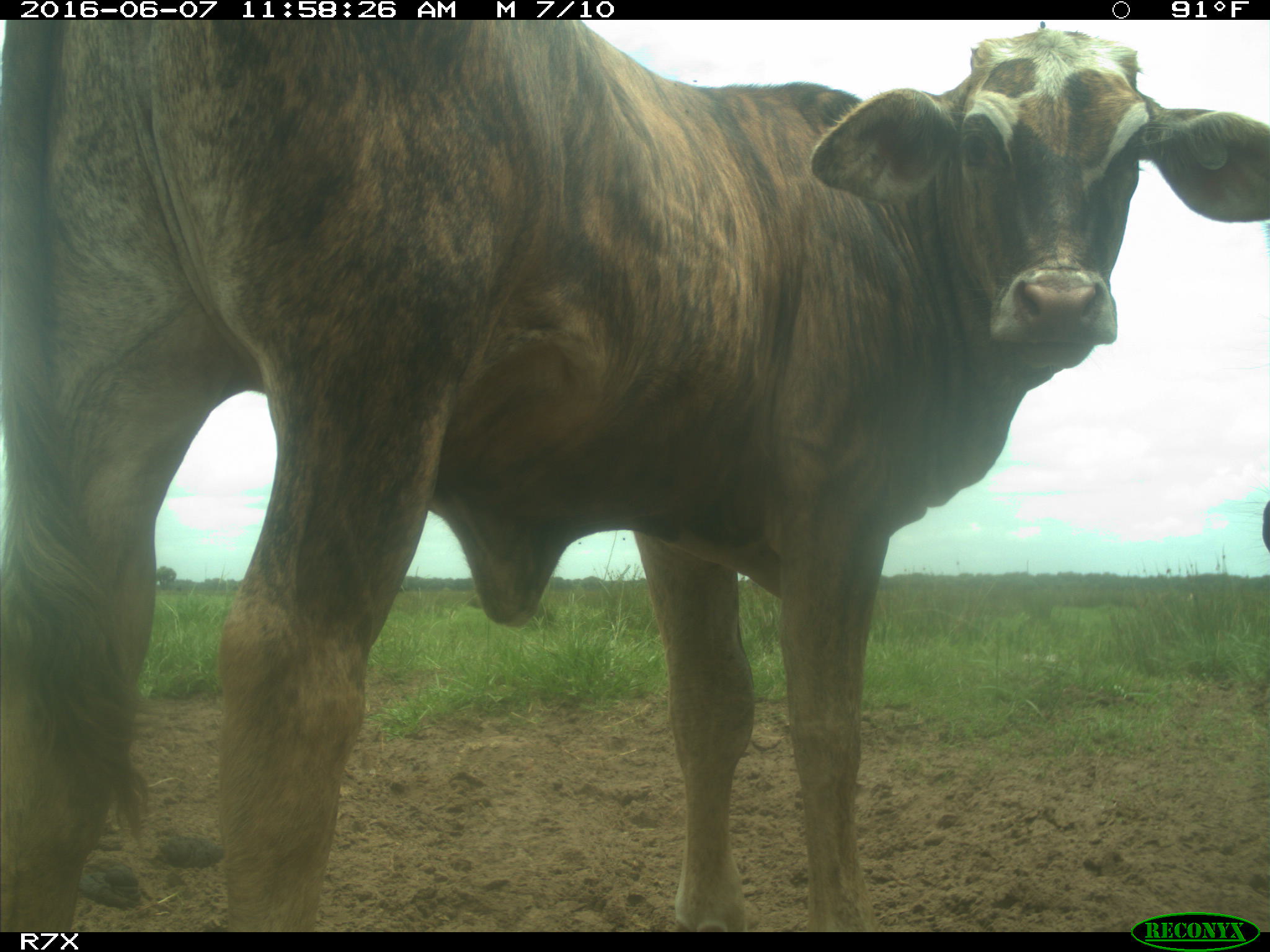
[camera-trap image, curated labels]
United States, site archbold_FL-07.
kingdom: Animalia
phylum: Chordata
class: Mammalia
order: Artiodactyla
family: Bovidae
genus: Bos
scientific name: Bos taurus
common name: domestic cow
Bos taurus (domestic cow).